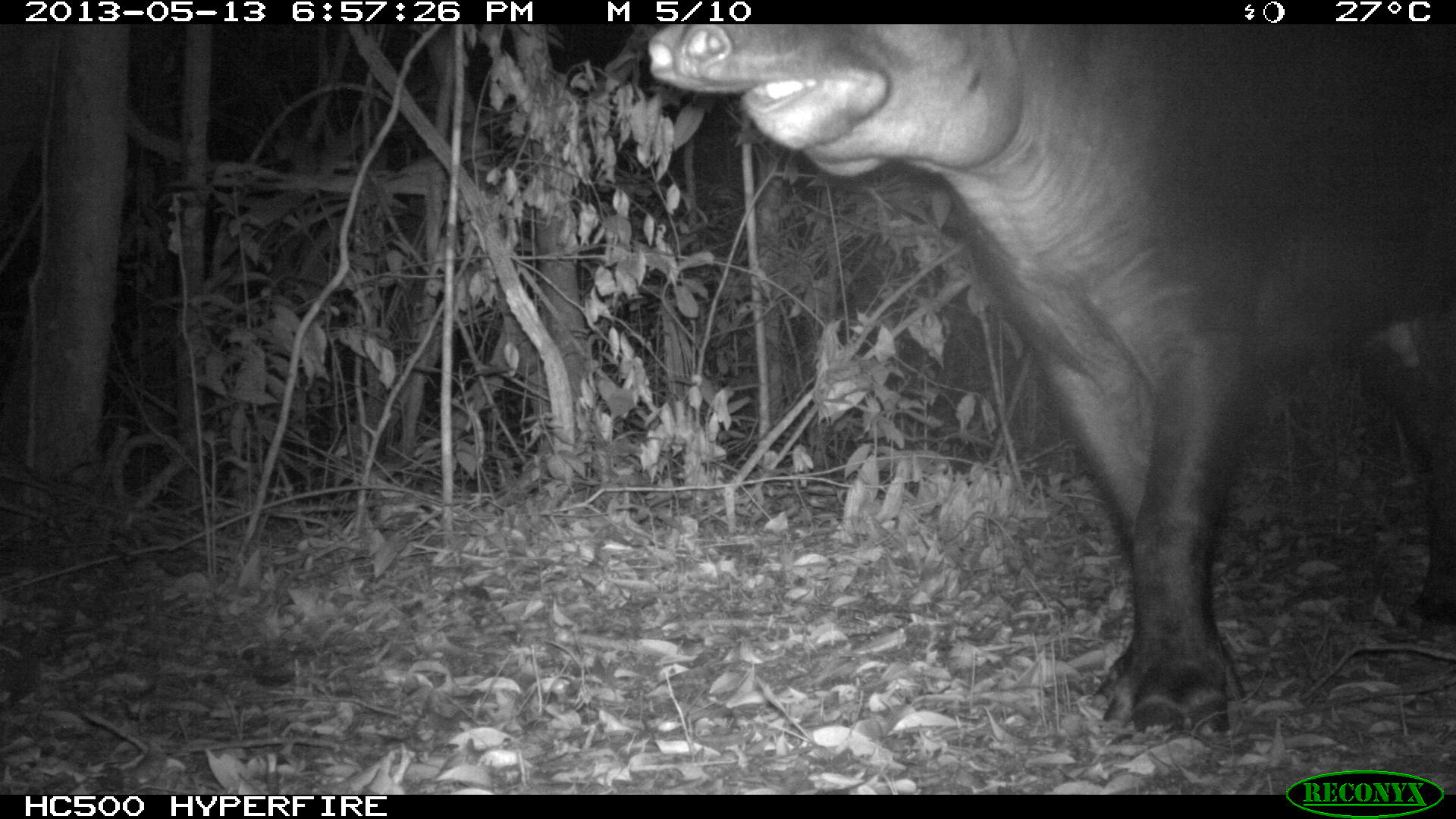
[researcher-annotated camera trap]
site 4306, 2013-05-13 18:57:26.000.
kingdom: Animalia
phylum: Chordata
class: Mammalia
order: Perissodactyla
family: Tapiridae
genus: Tapirus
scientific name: Tapirus bairdii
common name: baird's tapir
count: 1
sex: male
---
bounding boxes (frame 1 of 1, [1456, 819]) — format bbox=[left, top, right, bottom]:
tapirus bairdii: bbox=[643, 24, 1456, 743]